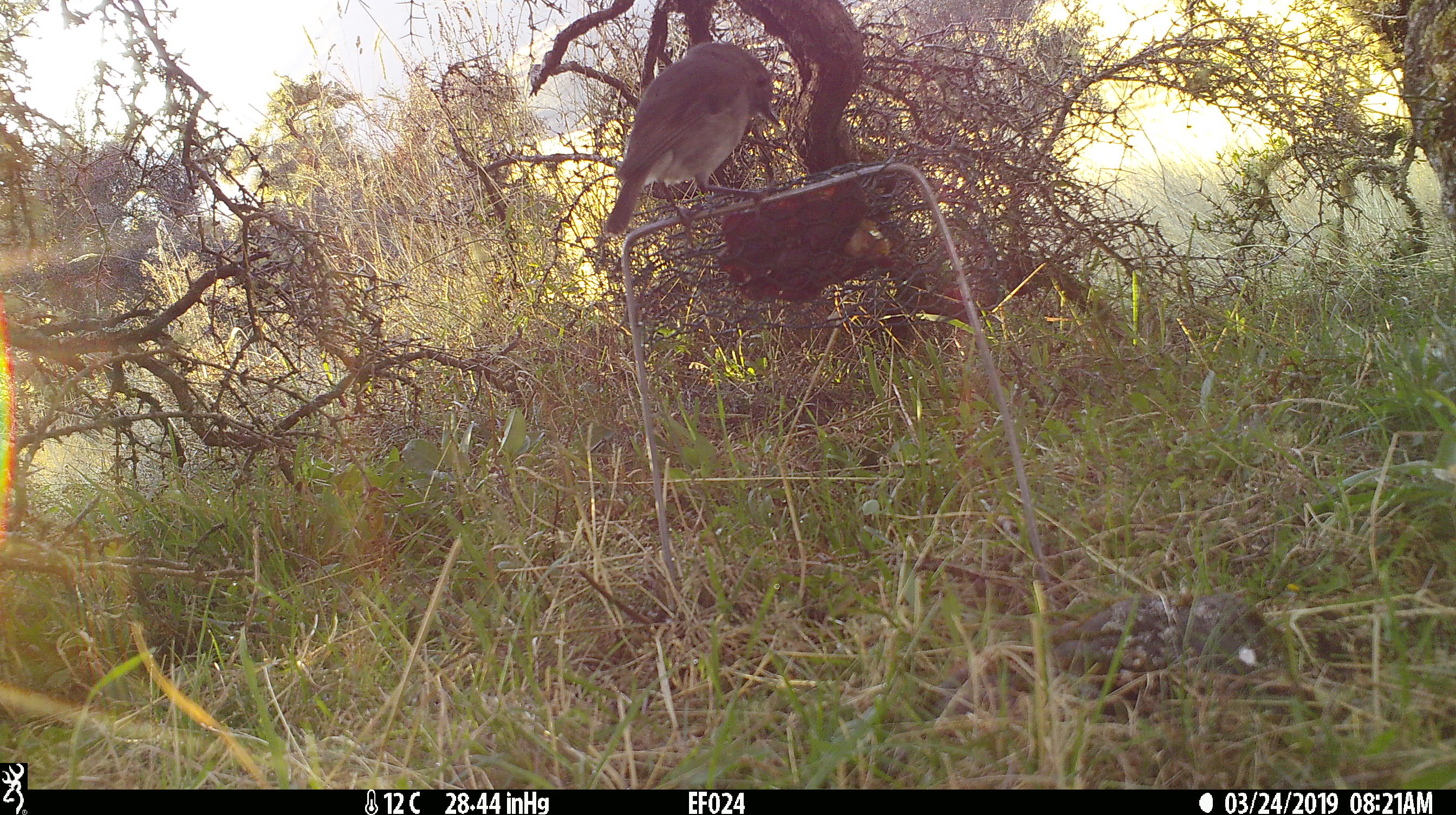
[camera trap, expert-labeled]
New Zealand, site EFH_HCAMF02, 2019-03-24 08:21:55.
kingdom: Animalia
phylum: Chordata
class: Aves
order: Passeriformes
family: Petroicidae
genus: Petroica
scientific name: Petroica australis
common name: new zealand robin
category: robin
Robin (new zealand robin) (Petroica australis).